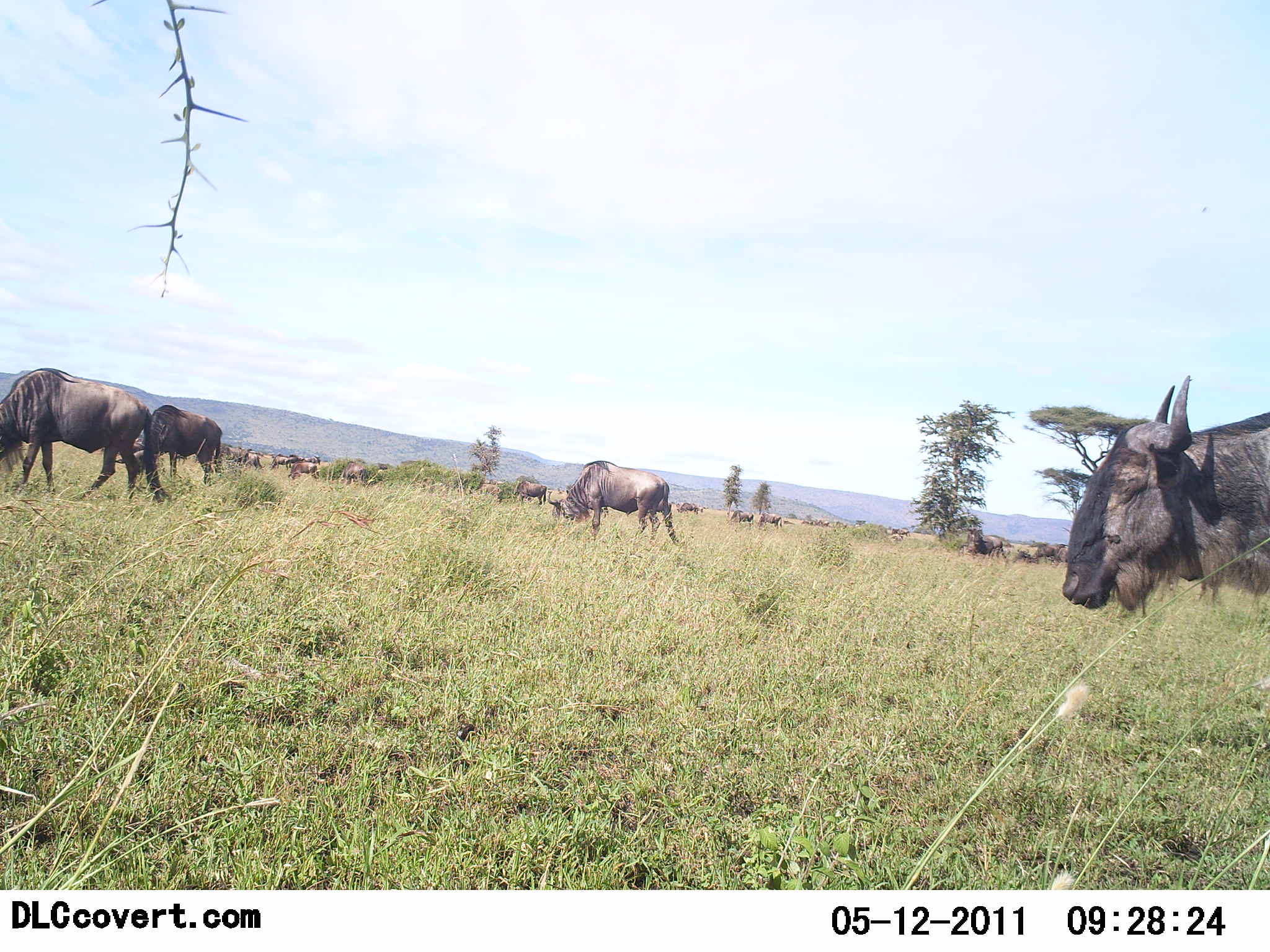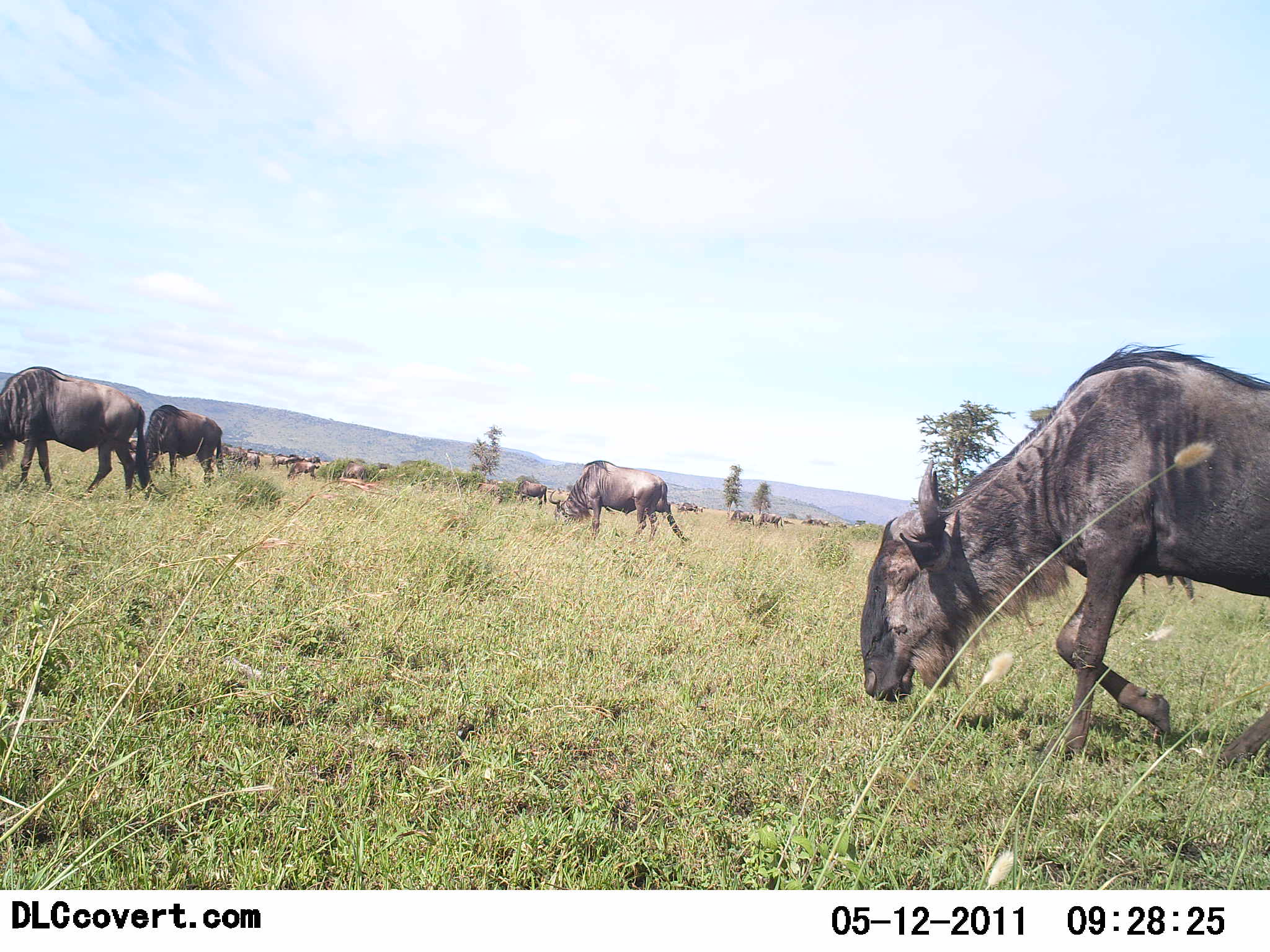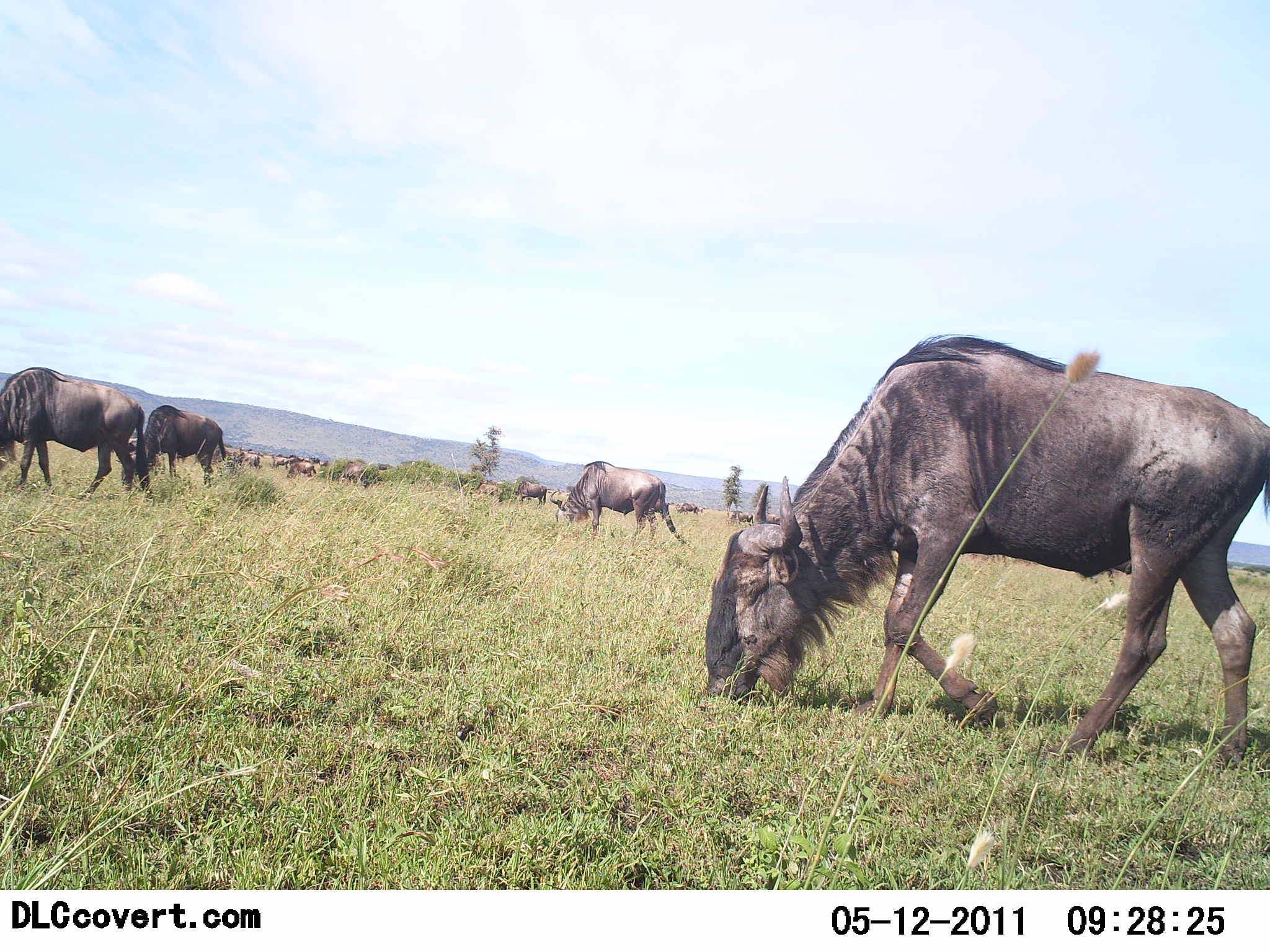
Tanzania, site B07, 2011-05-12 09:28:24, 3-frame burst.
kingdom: Animalia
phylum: Chordata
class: Mammalia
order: Artiodactyla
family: Bovidae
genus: Connochaetes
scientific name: Connochaetes taurinus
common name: blue wildebeest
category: wildebeest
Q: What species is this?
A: Wildebeest (blue wildebeest) (Connochaetes taurinus).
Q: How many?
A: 11-50.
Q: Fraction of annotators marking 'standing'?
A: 20%.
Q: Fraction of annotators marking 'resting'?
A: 7%.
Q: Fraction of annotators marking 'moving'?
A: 73%.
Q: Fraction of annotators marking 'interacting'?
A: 13%.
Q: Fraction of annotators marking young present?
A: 0%.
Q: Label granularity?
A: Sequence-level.